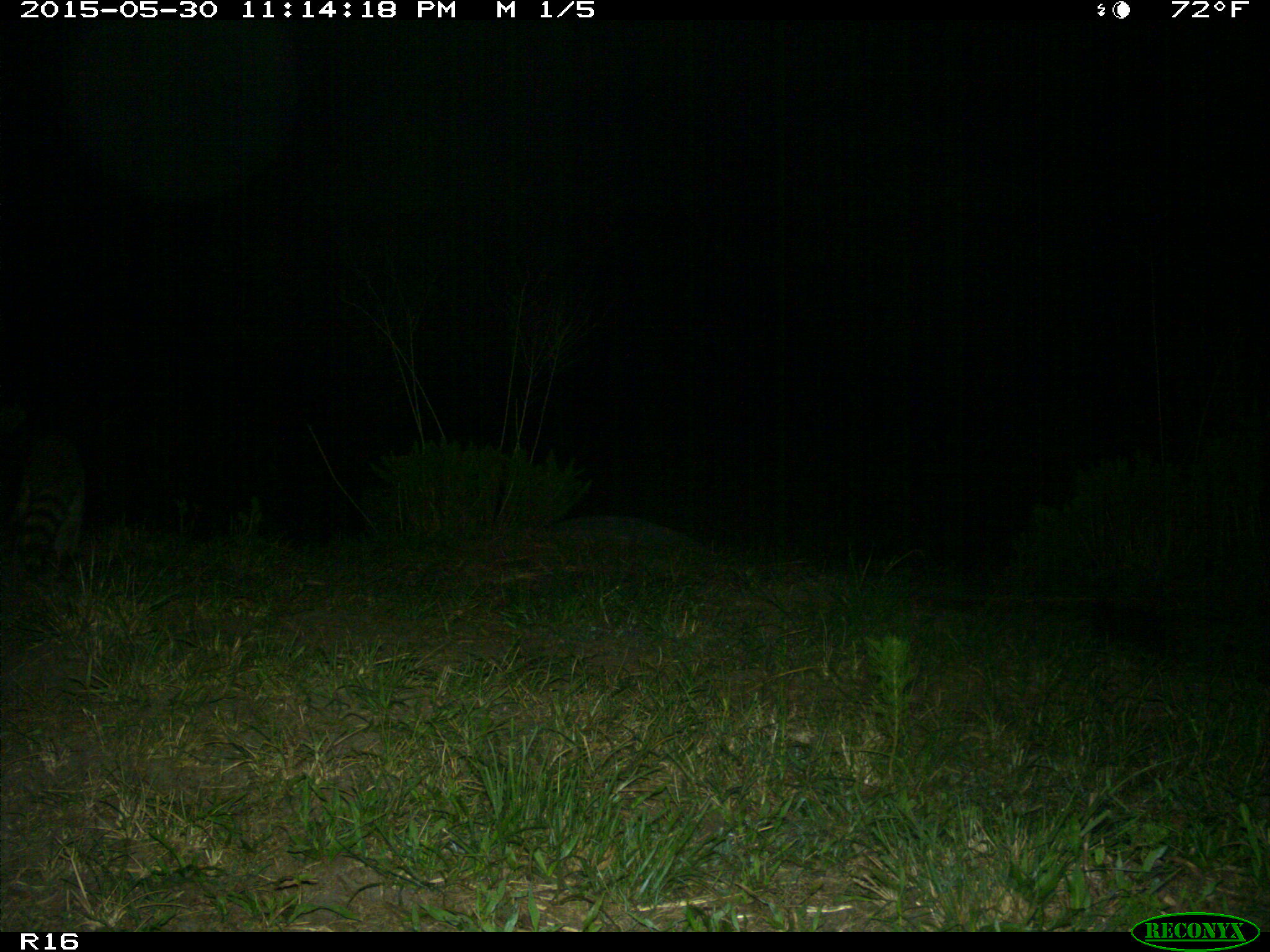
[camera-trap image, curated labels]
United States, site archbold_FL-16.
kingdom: Animalia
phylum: Chordata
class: Mammalia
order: Carnivora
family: Procyonidae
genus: Procyon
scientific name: Procyon lotor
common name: common raccoon